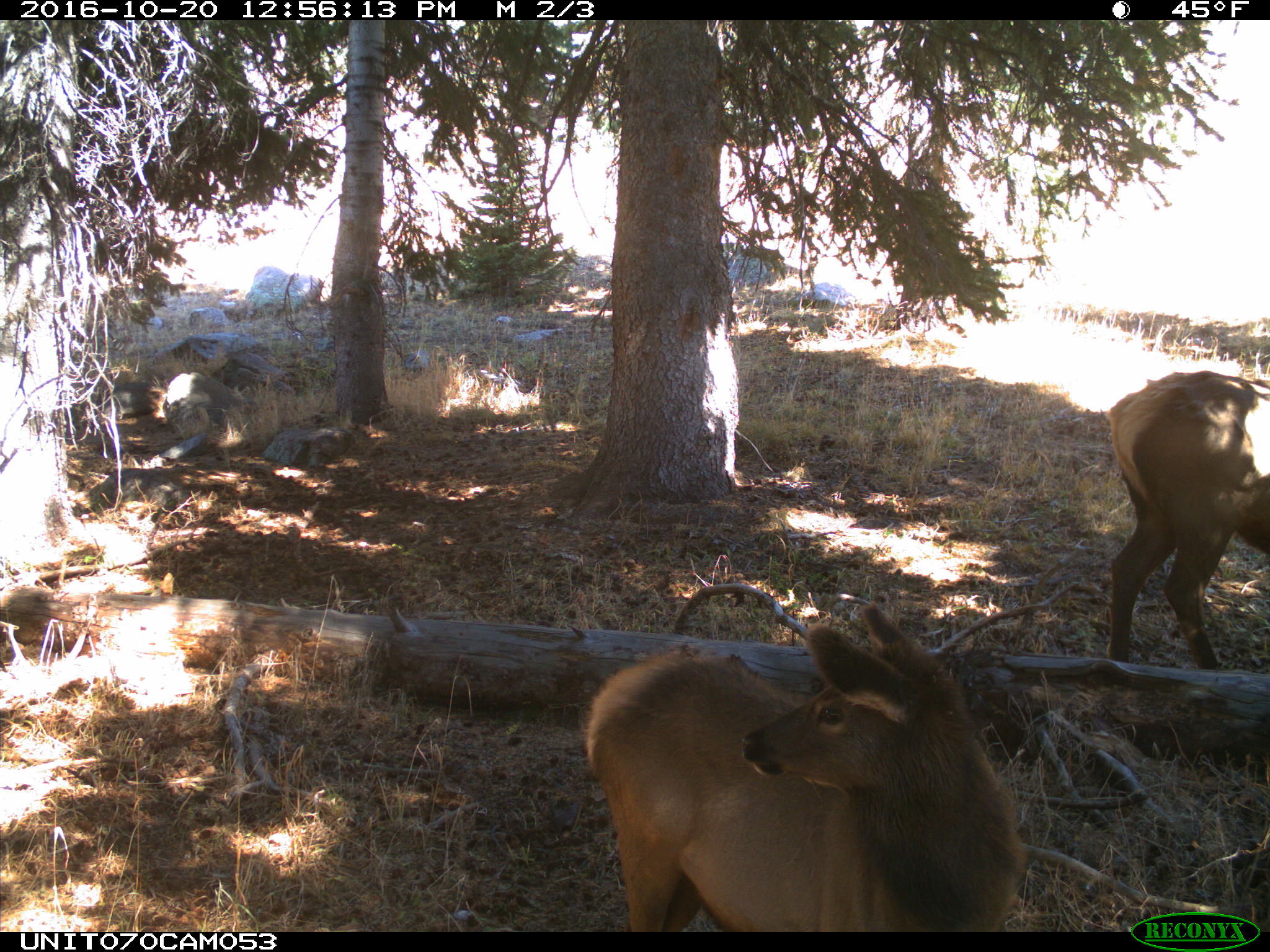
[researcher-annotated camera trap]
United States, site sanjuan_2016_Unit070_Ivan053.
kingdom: Animalia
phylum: Chordata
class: Mammalia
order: Artiodactyla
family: Cervidae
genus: Cervus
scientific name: Cervus elaphus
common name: red deer